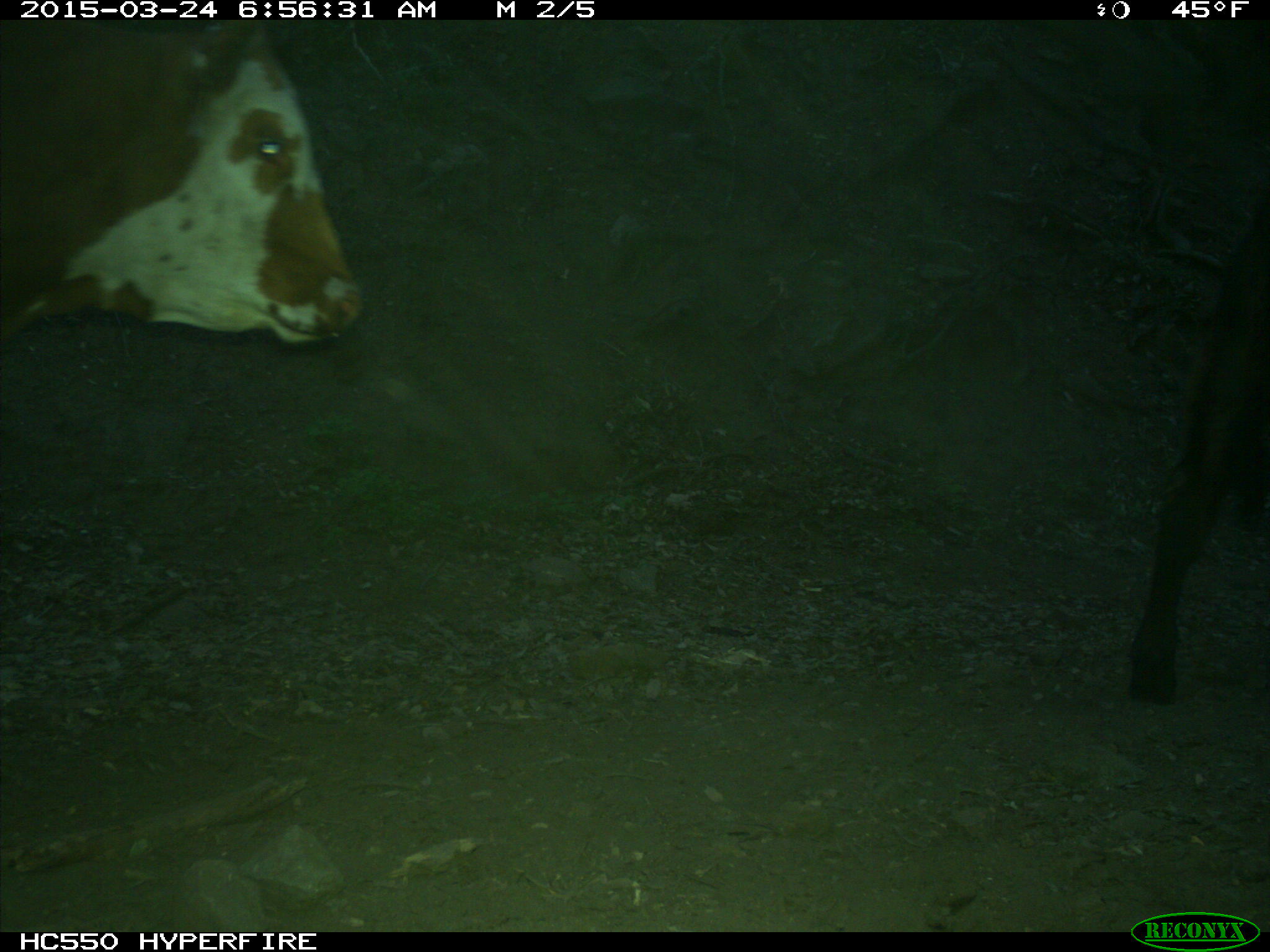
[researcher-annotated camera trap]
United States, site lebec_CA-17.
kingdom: Animalia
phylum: Chordata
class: Mammalia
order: Artiodactyla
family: Bovidae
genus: Bos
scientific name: Bos taurus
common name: domestic cow